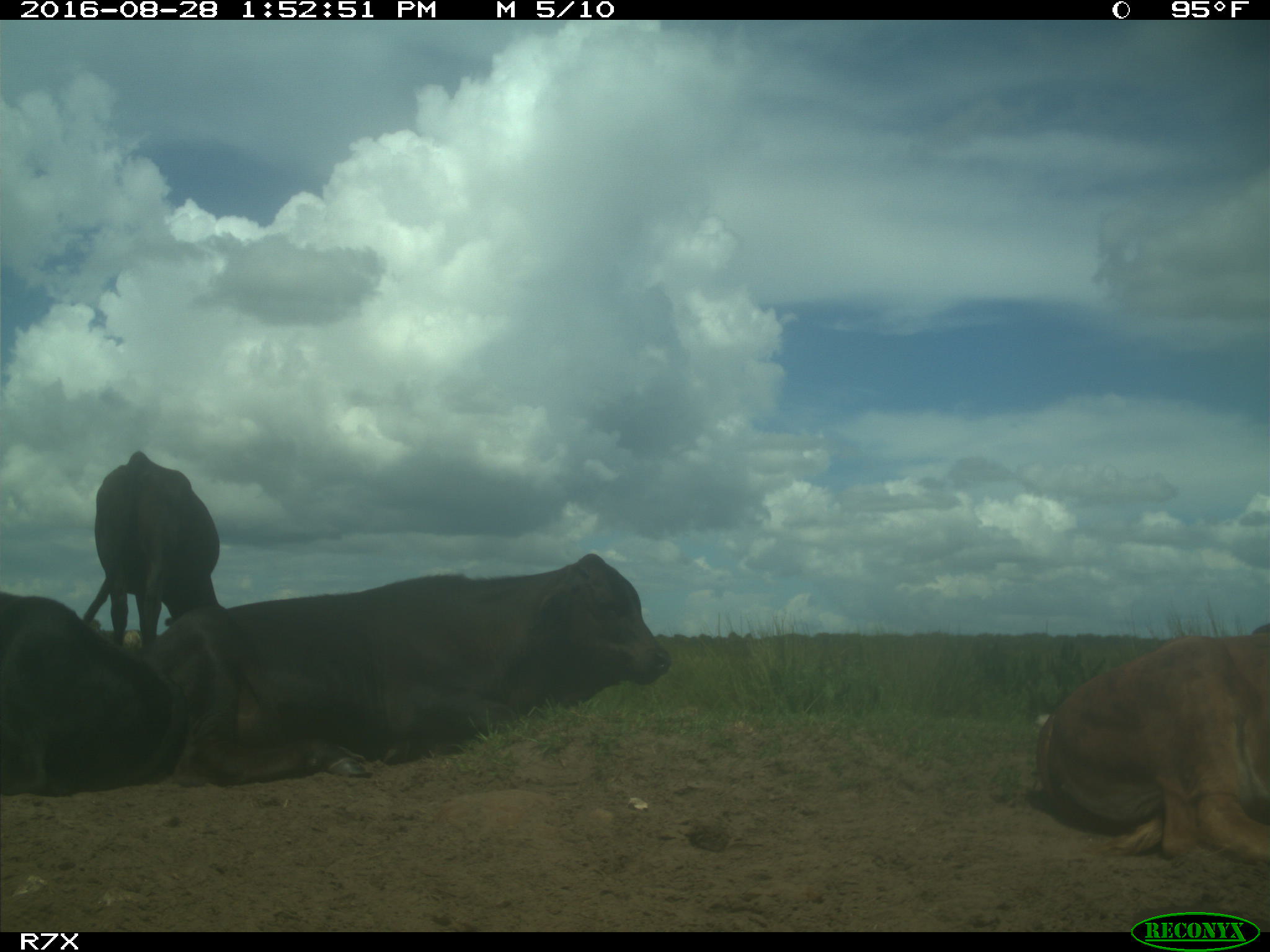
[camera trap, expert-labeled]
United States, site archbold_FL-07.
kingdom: Animalia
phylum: Chordata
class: Mammalia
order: Artiodactyla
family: Bovidae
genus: Bos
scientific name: Bos taurus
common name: domestic cow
Bos taurus (domestic cow).